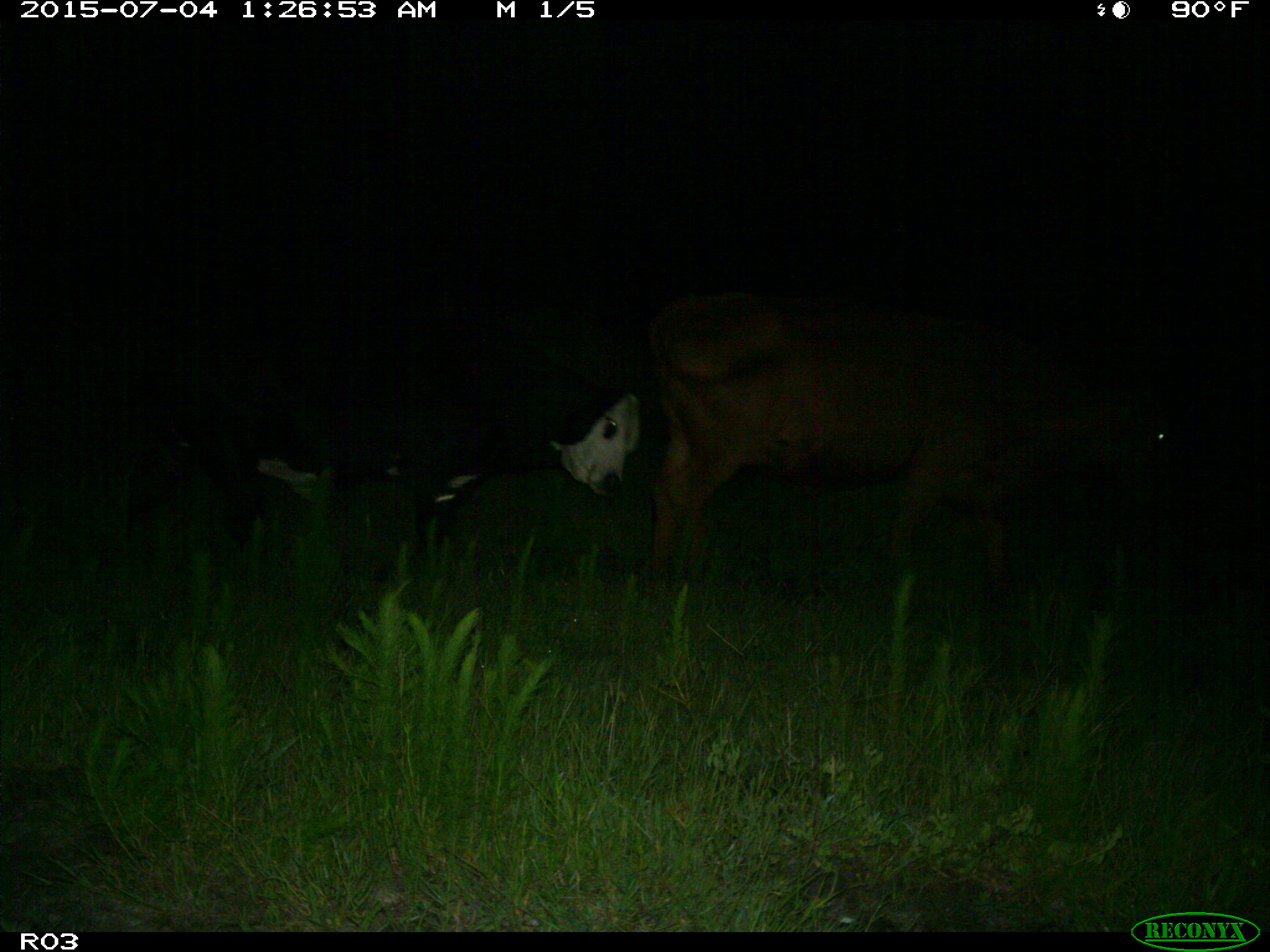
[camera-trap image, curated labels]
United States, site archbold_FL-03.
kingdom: Animalia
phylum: Chordata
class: Mammalia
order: Artiodactyla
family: Bovidae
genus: Bos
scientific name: Bos taurus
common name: domestic cow